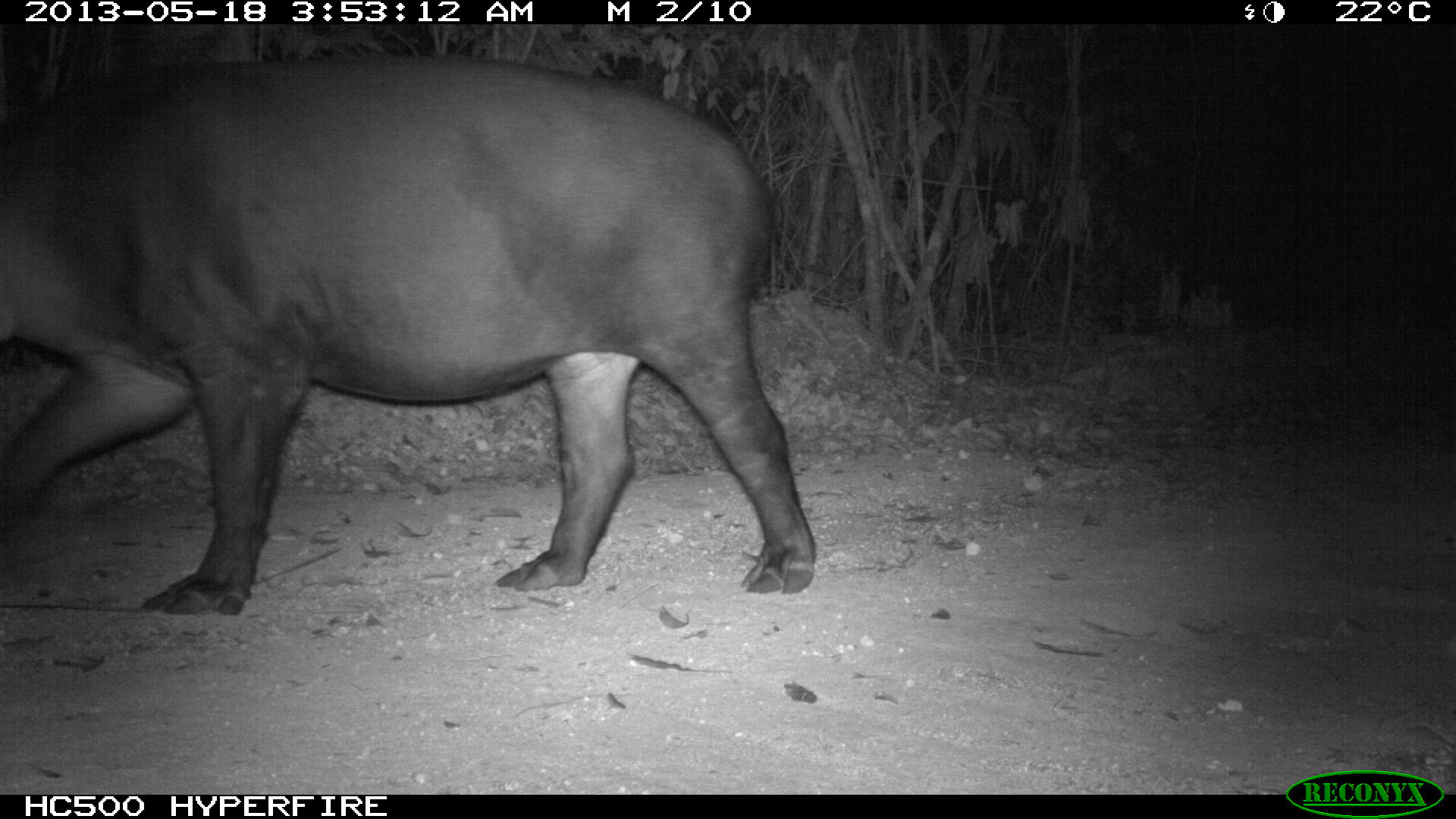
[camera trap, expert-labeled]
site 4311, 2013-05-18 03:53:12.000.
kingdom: Animalia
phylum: Chordata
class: Mammalia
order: Perissodactyla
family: Tapiridae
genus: Tapirus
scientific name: Tapirus bairdii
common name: baird's tapir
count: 1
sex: female